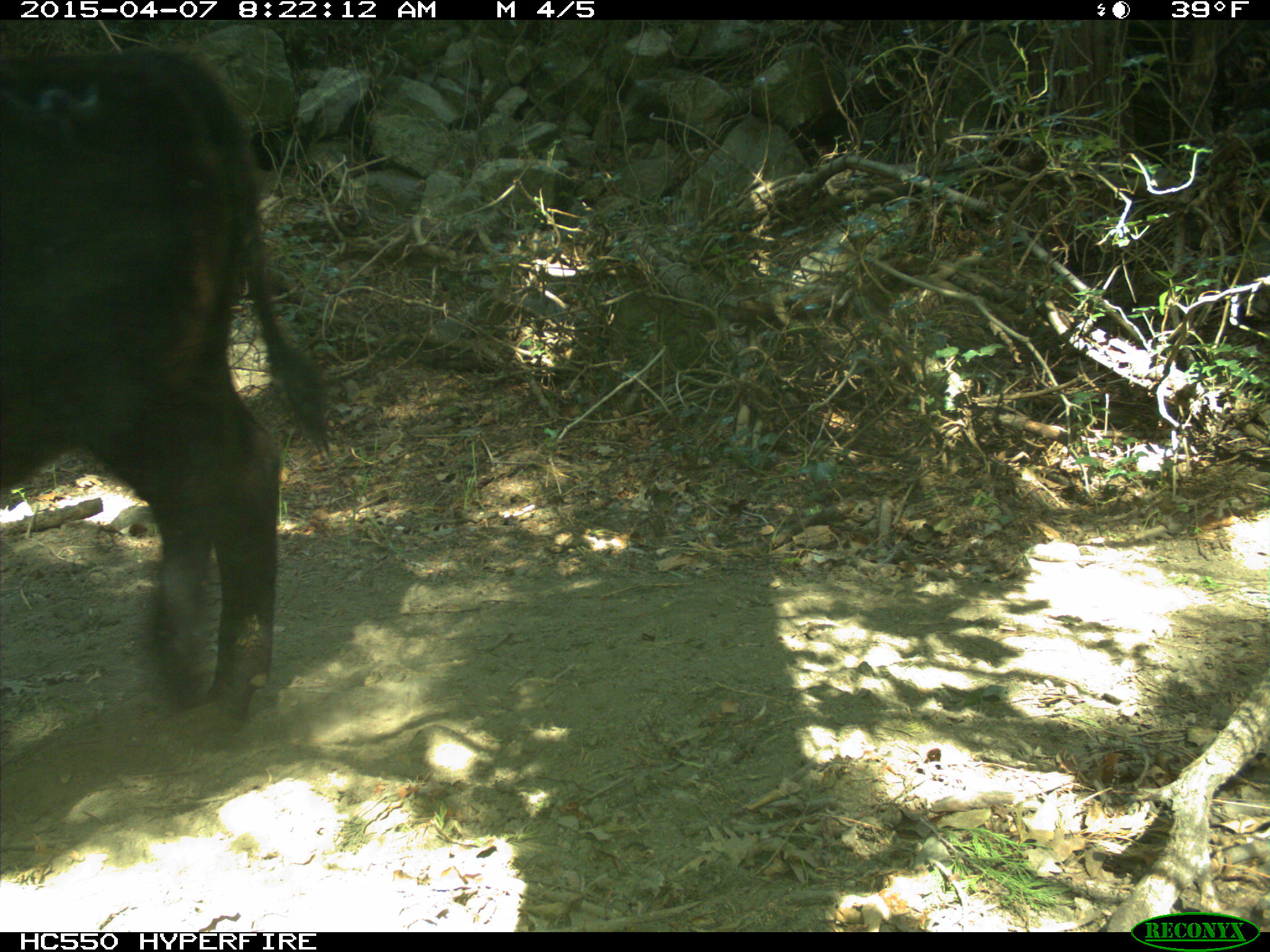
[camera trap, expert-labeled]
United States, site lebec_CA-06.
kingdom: Animalia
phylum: Chordata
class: Mammalia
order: Artiodactyla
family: Bovidae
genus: Bos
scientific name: Bos taurus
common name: domestic cow